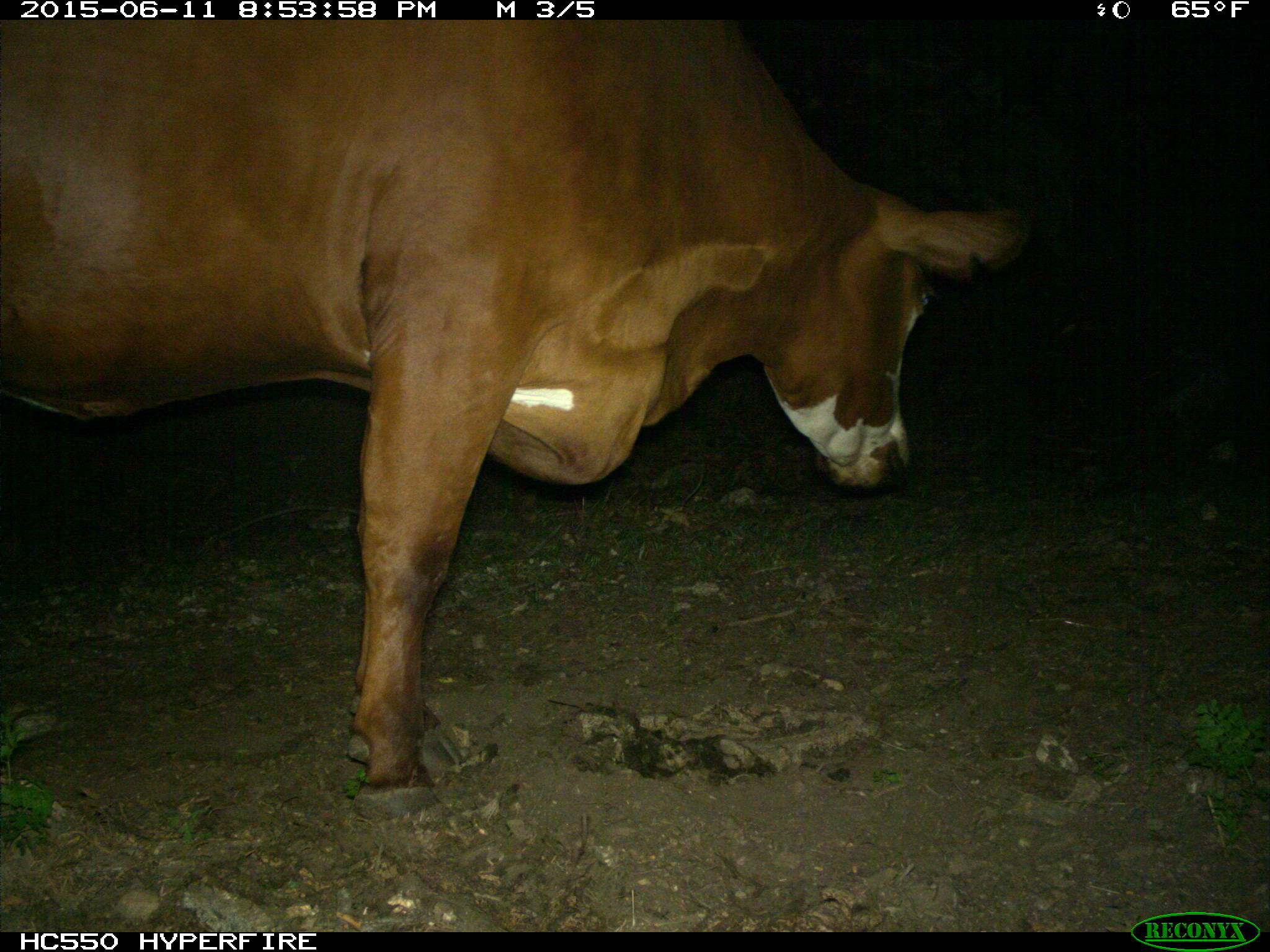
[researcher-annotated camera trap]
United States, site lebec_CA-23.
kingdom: Animalia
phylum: Chordata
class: Mammalia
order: Artiodactyla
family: Bovidae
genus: Bos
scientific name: Bos taurus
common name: domestic cow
Bos taurus (domestic cow).